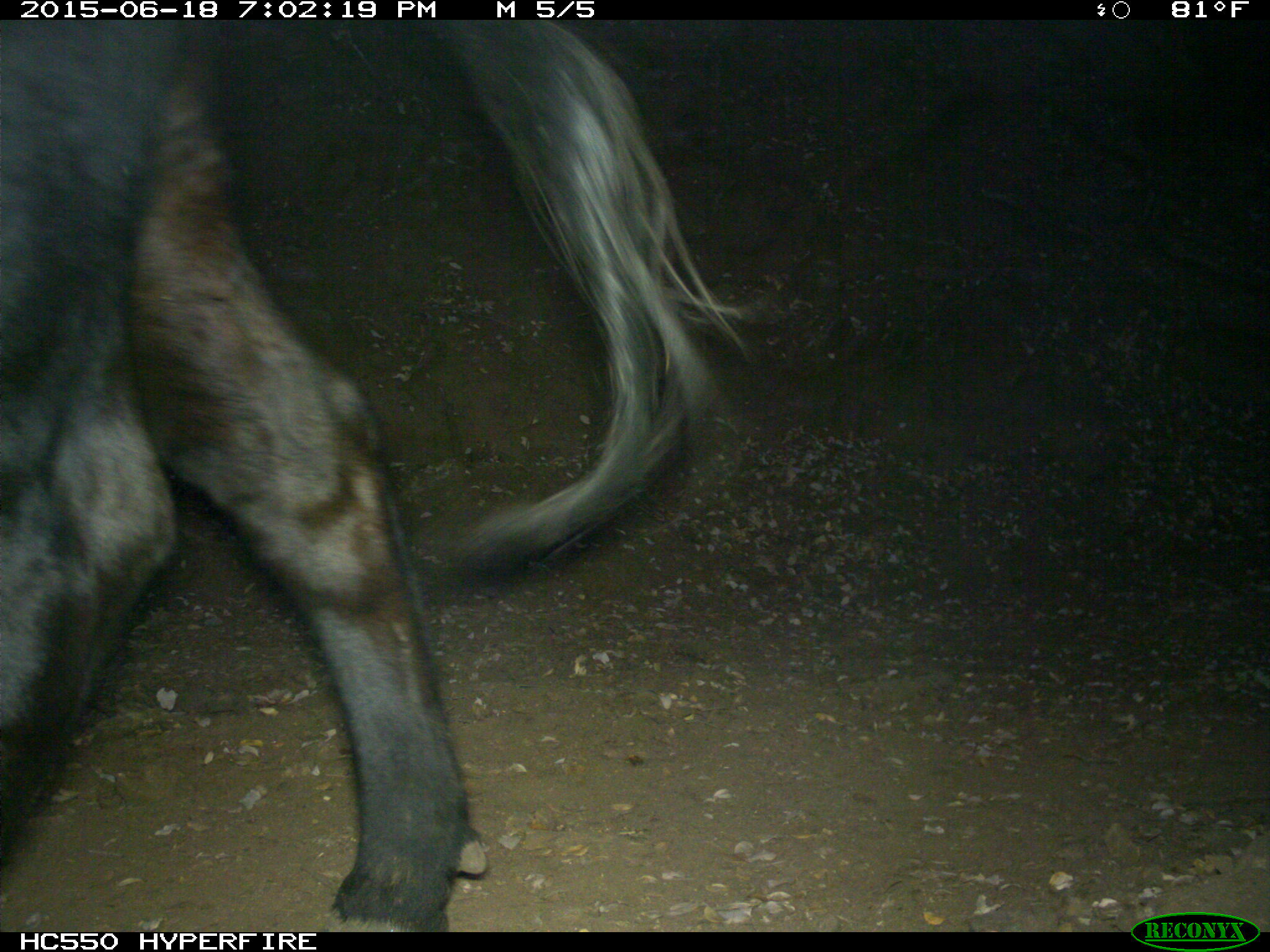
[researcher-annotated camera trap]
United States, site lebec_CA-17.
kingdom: Animalia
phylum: Chordata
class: Mammalia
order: Artiodactyla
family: Bovidae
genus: Bos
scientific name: Bos taurus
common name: domestic cow